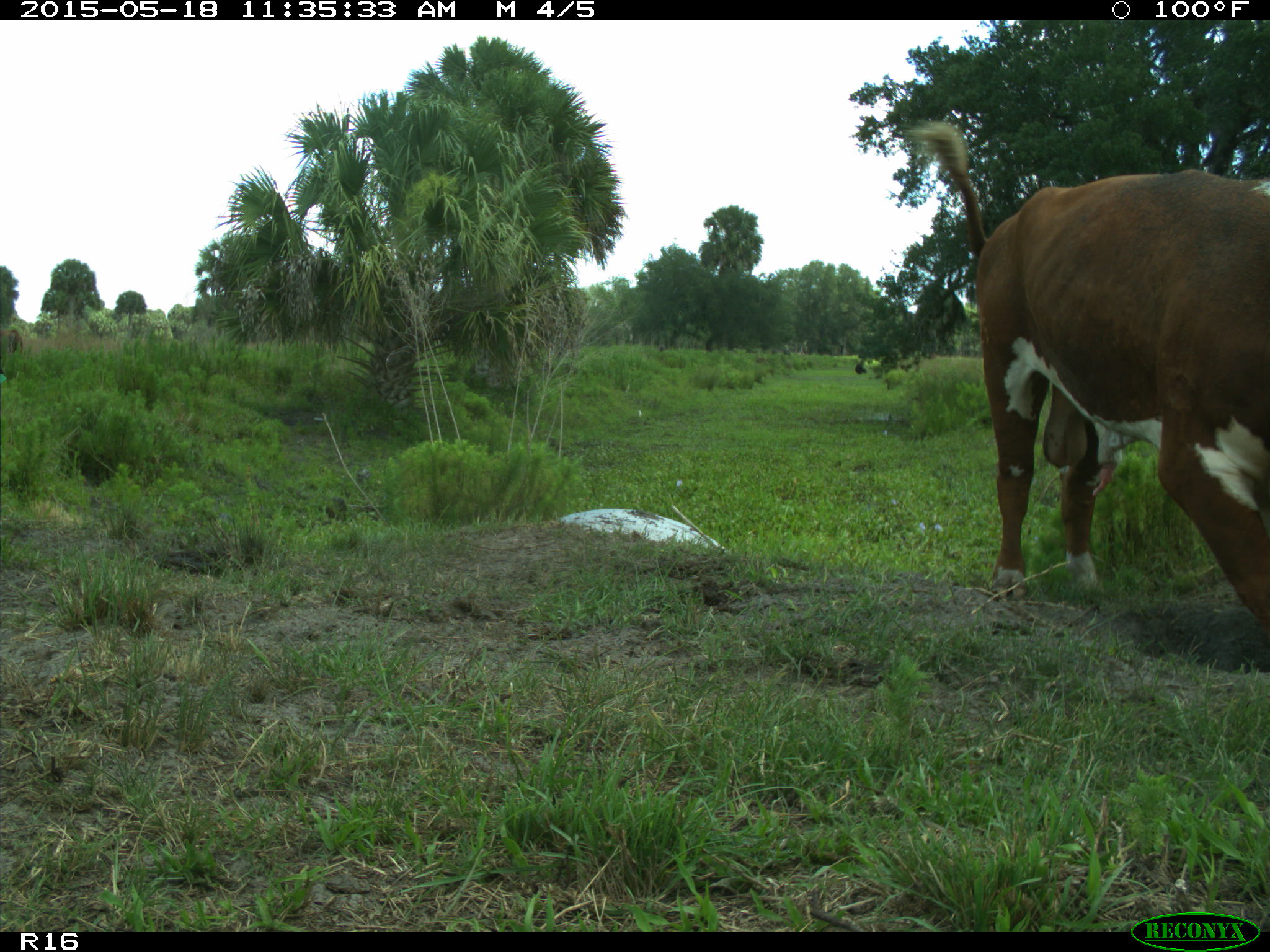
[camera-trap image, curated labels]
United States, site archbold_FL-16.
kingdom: Animalia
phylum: Chordata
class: Mammalia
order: Artiodactyla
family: Bovidae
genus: Bos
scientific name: Bos taurus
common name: domestic cow